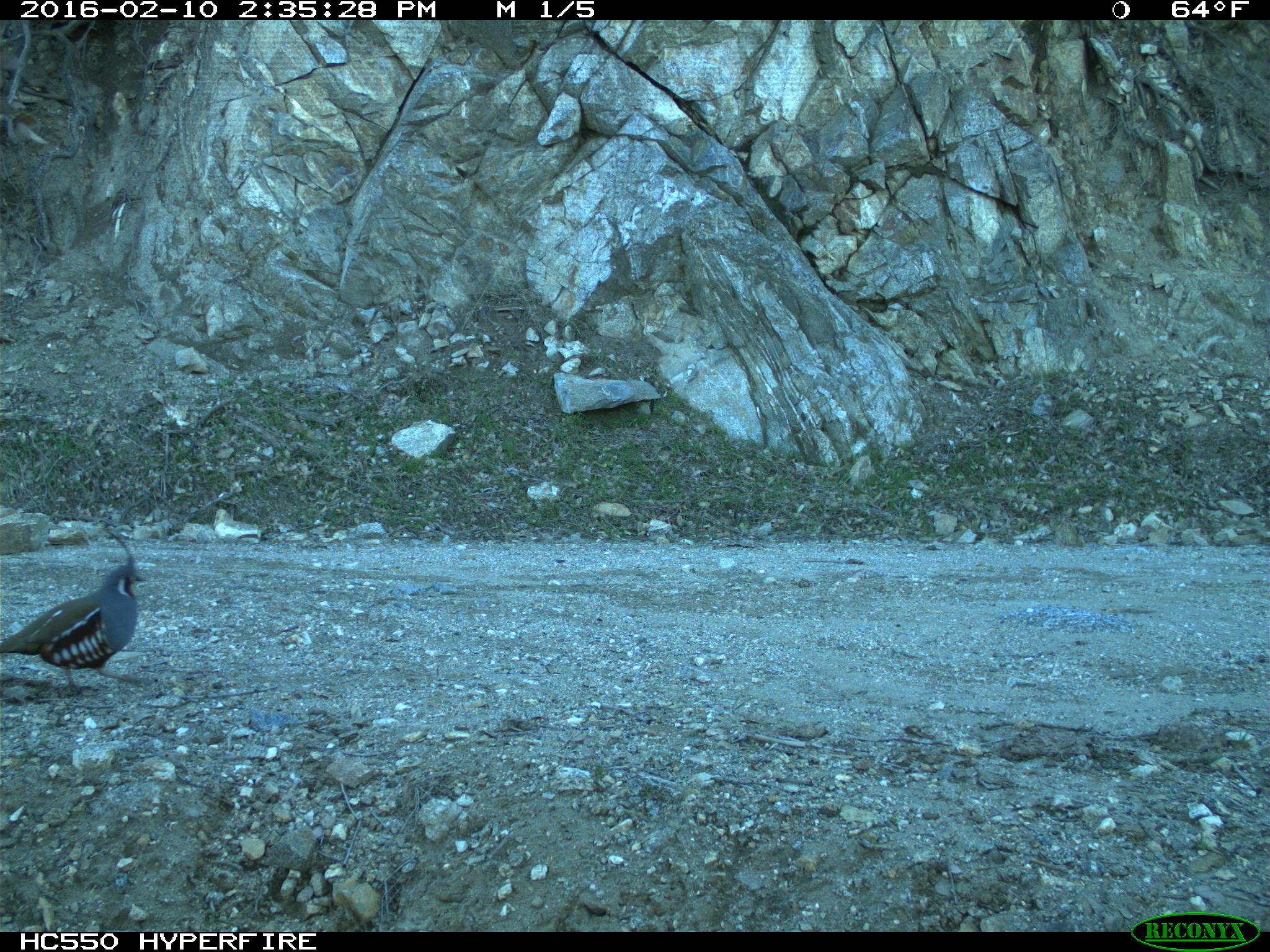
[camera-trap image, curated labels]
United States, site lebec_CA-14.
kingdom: Animalia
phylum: Chordata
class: Aves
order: Galliformes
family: Odontophoridae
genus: Callipepla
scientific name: Callipepla californica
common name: california quail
Callipepla californica (california quail).